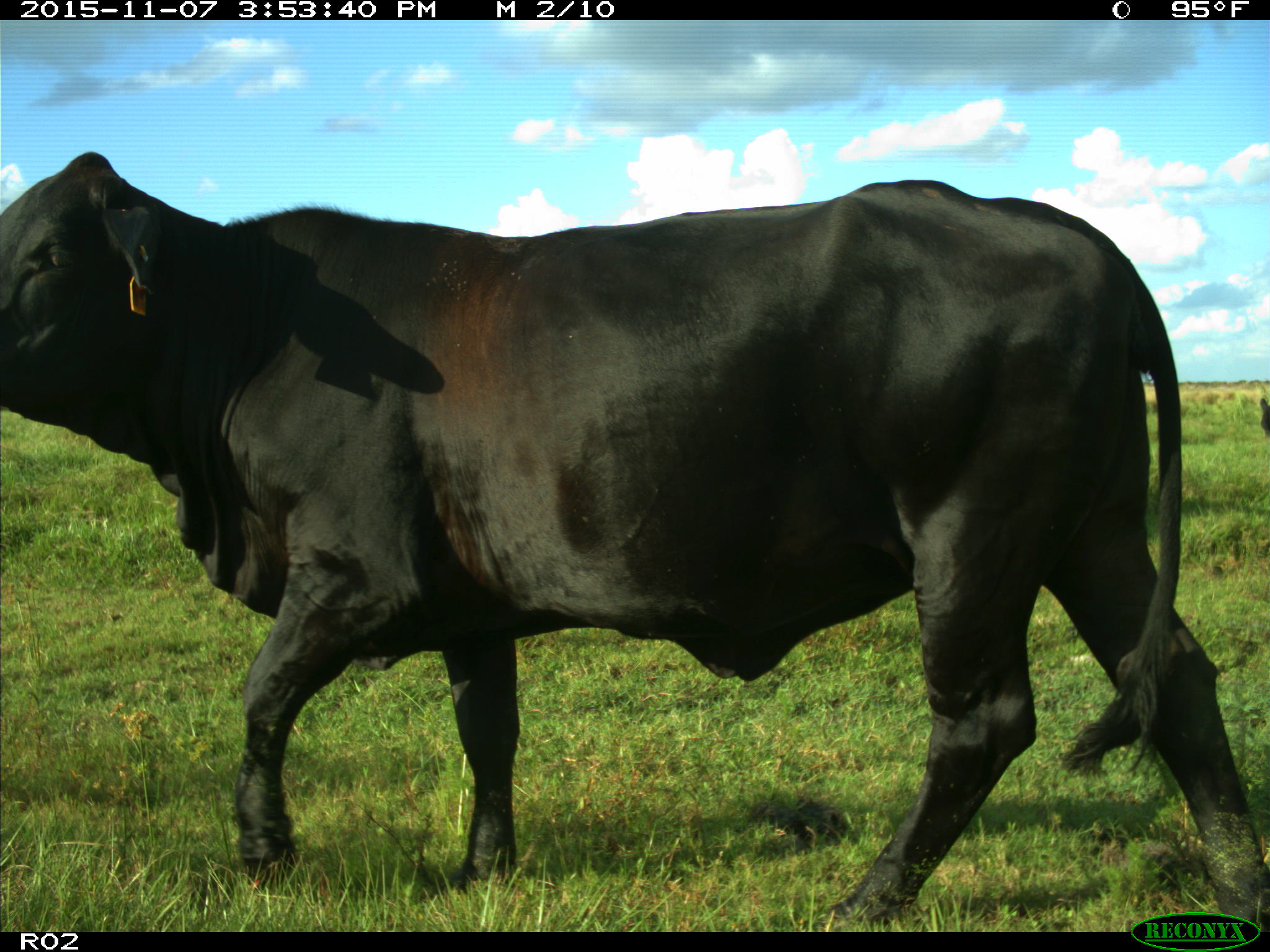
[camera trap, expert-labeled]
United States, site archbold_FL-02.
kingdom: Animalia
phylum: Chordata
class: Mammalia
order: Artiodactyla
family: Bovidae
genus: Bos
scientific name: Bos taurus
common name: domestic cow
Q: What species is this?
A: Bos taurus (domestic cow).